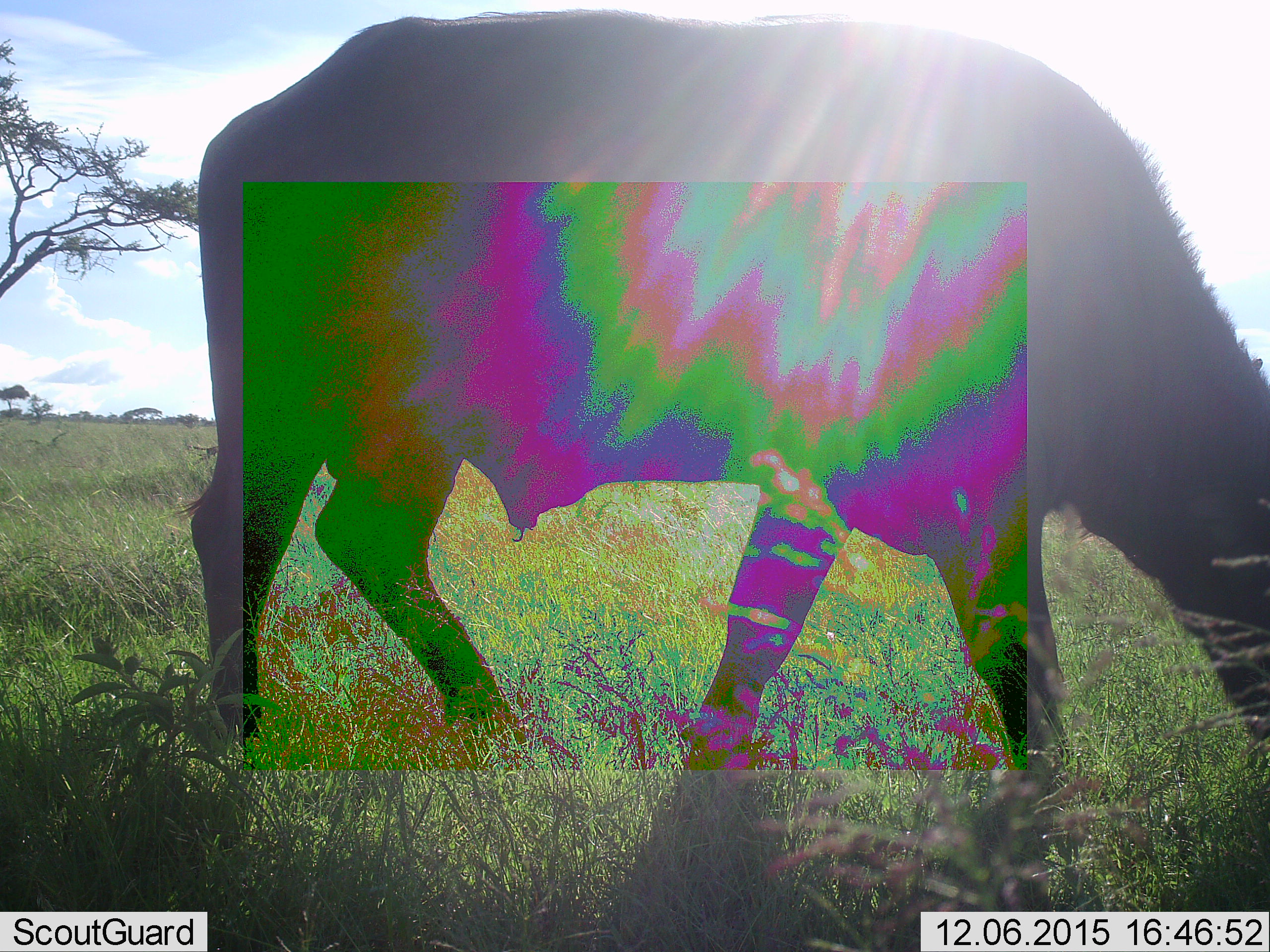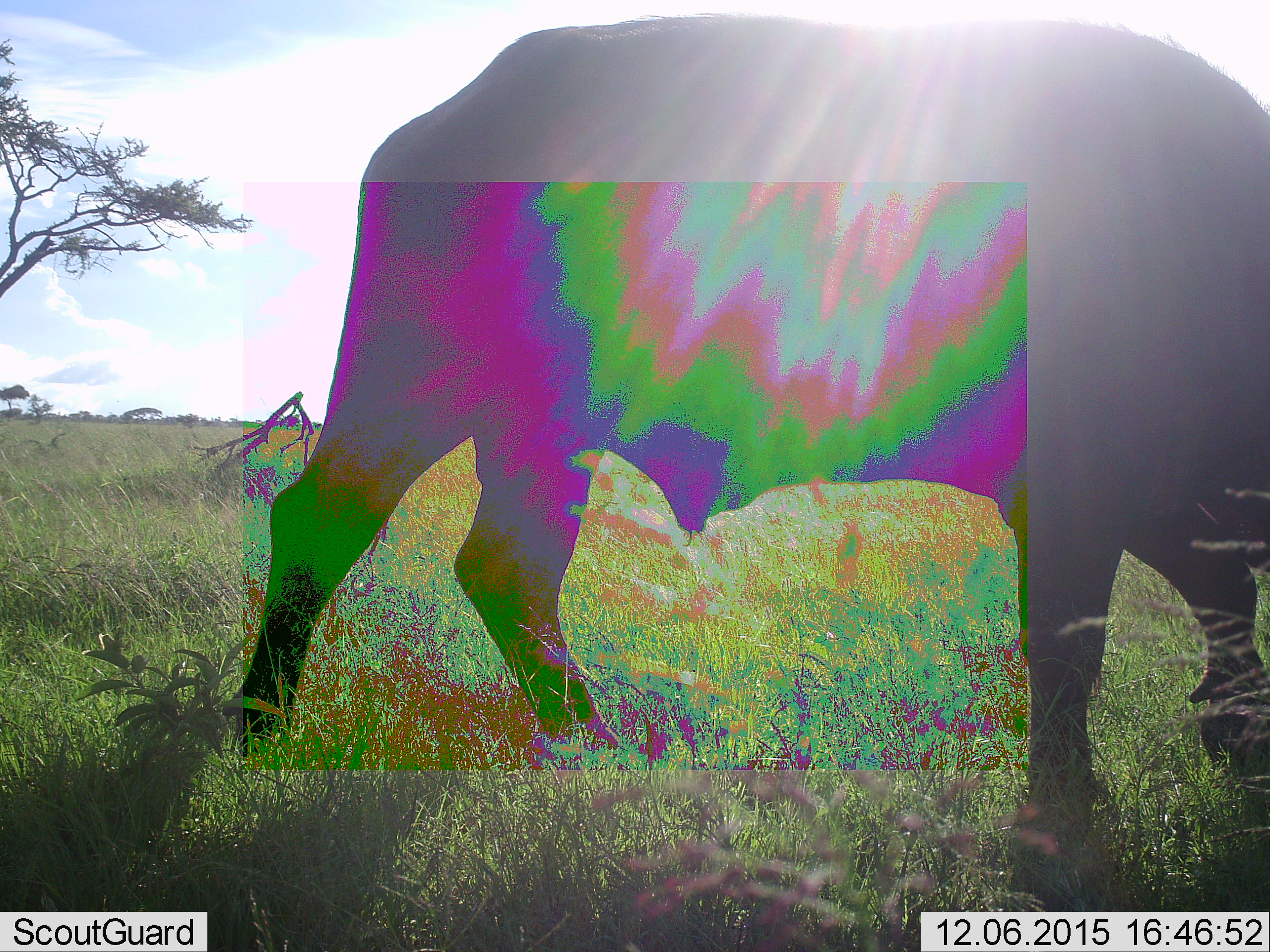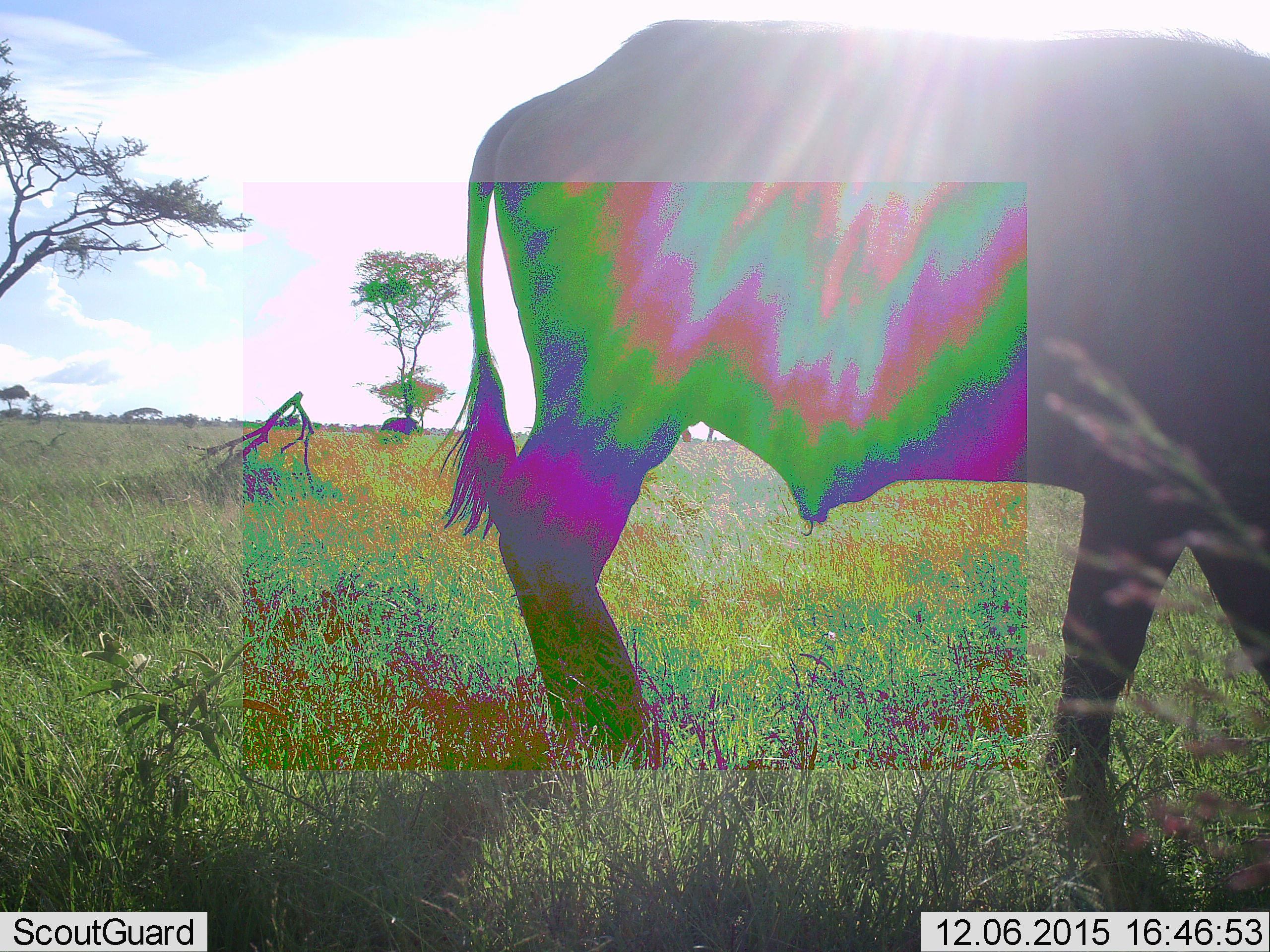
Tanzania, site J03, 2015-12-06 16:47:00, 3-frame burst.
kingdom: Animalia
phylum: Chordata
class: Mammalia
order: Artiodactyla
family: Bovidae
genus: Syncerus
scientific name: Syncerus caffer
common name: cape buffalo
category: buffalo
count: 2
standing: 33%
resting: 0%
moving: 50%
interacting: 0%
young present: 0%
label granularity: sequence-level